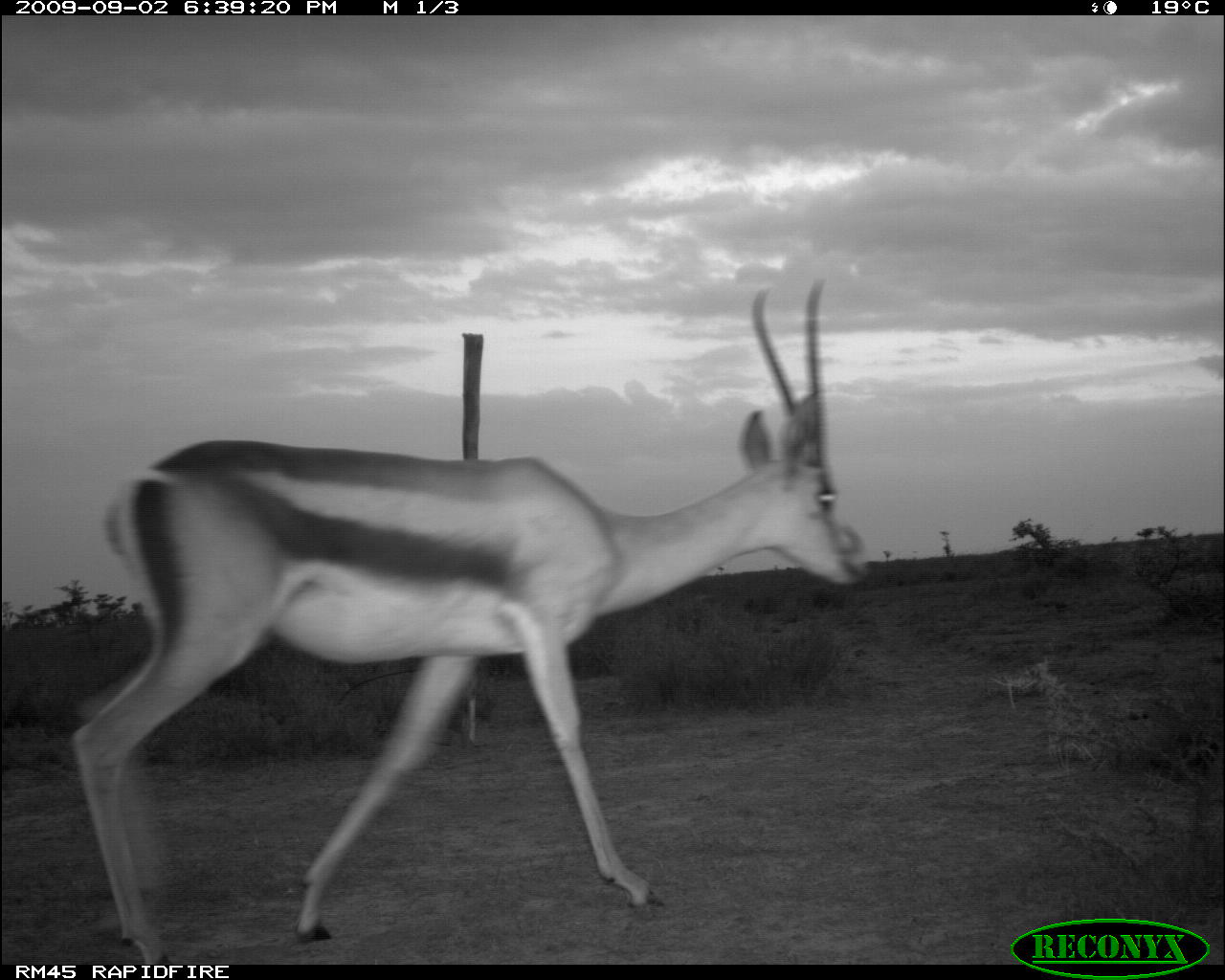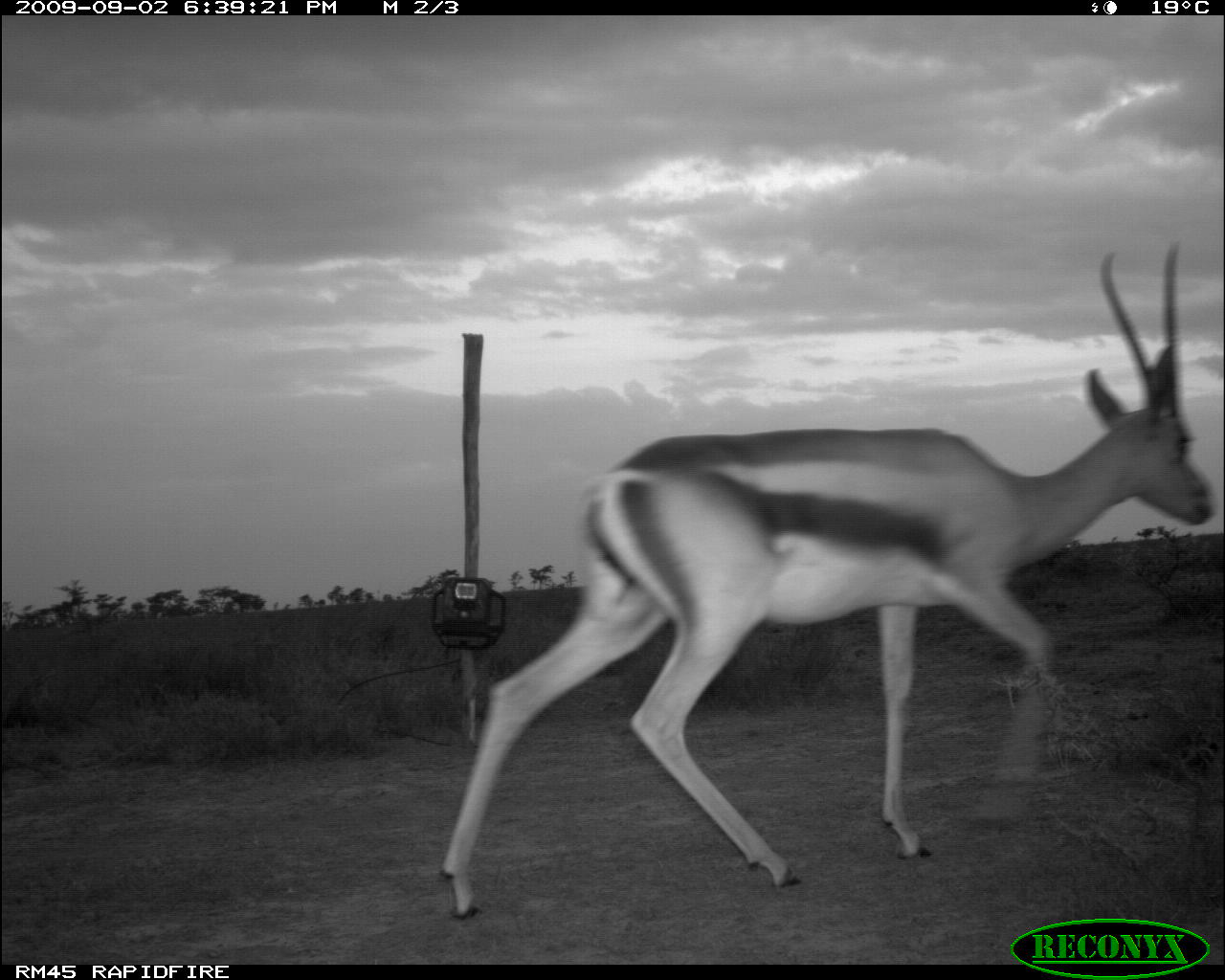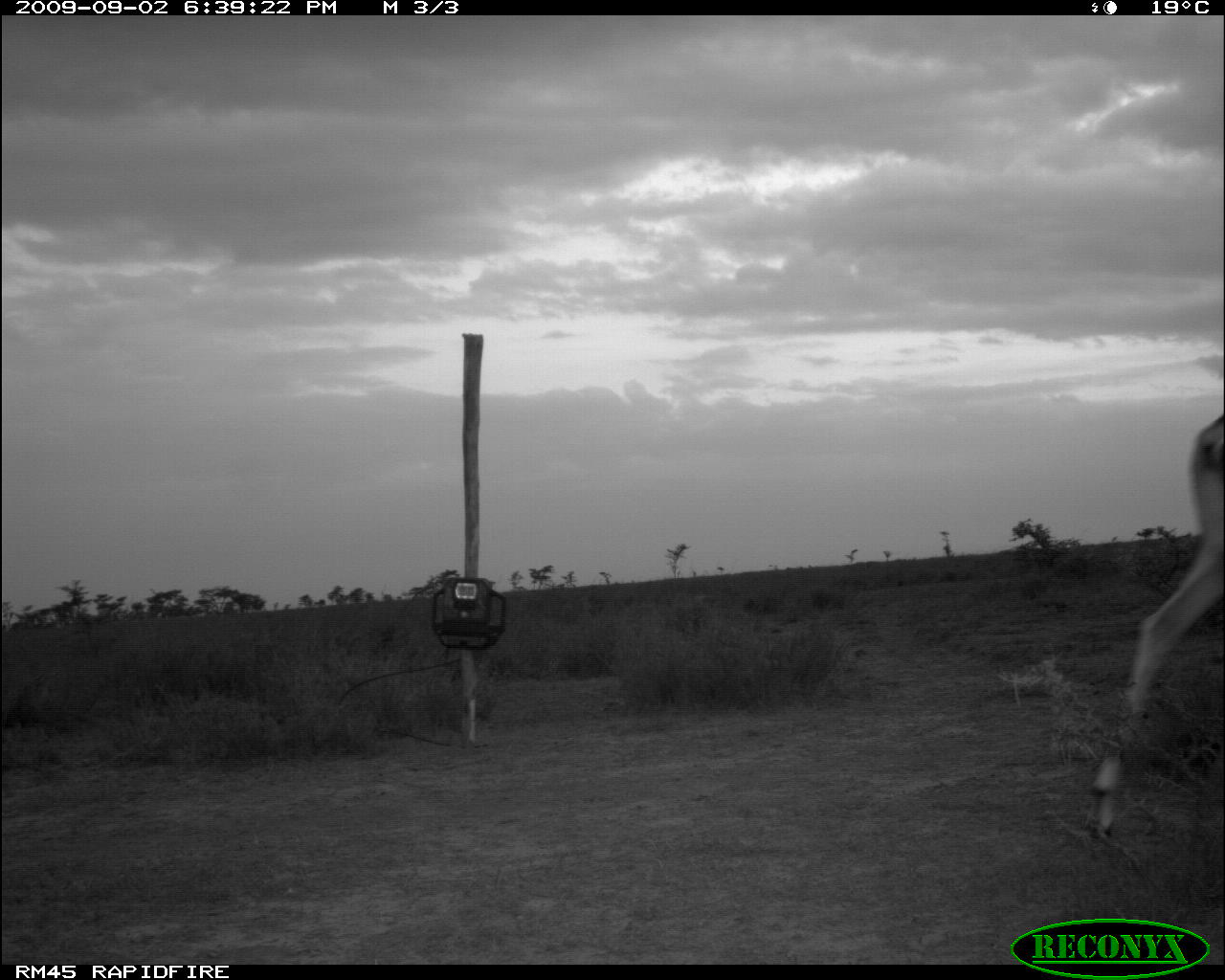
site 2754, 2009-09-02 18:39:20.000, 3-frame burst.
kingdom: Animalia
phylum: Chordata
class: Mammalia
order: Artiodactyla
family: Bovidae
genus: Nanger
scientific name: Nanger granti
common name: grant's gazelle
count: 1